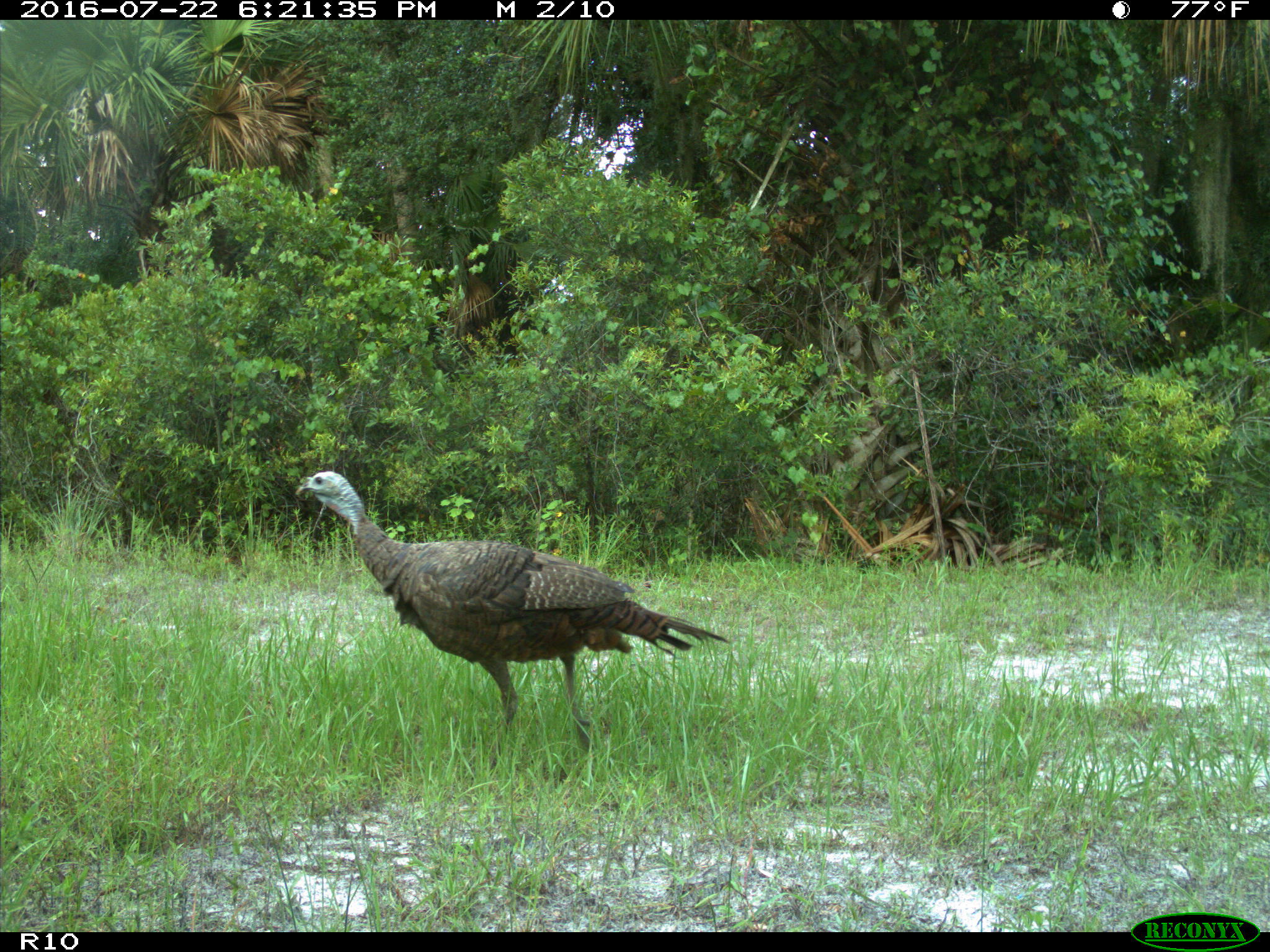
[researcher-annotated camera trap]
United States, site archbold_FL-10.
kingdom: Animalia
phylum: Chordata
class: Aves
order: Galliformes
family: Phasianidae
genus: Meleagris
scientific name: Meleagris gallopavo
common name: wild turkey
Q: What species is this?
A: Meleagris gallopavo (wild turkey).